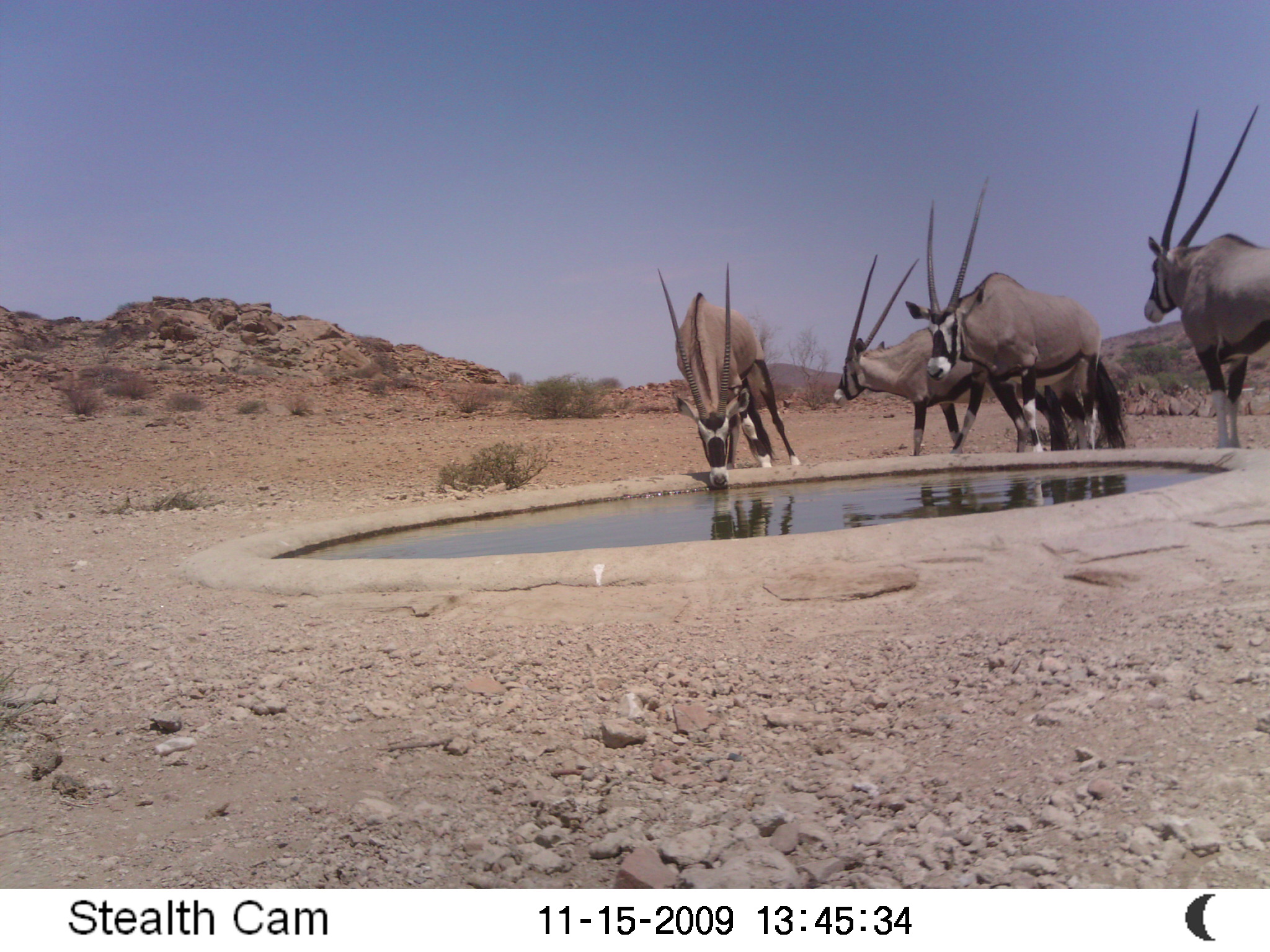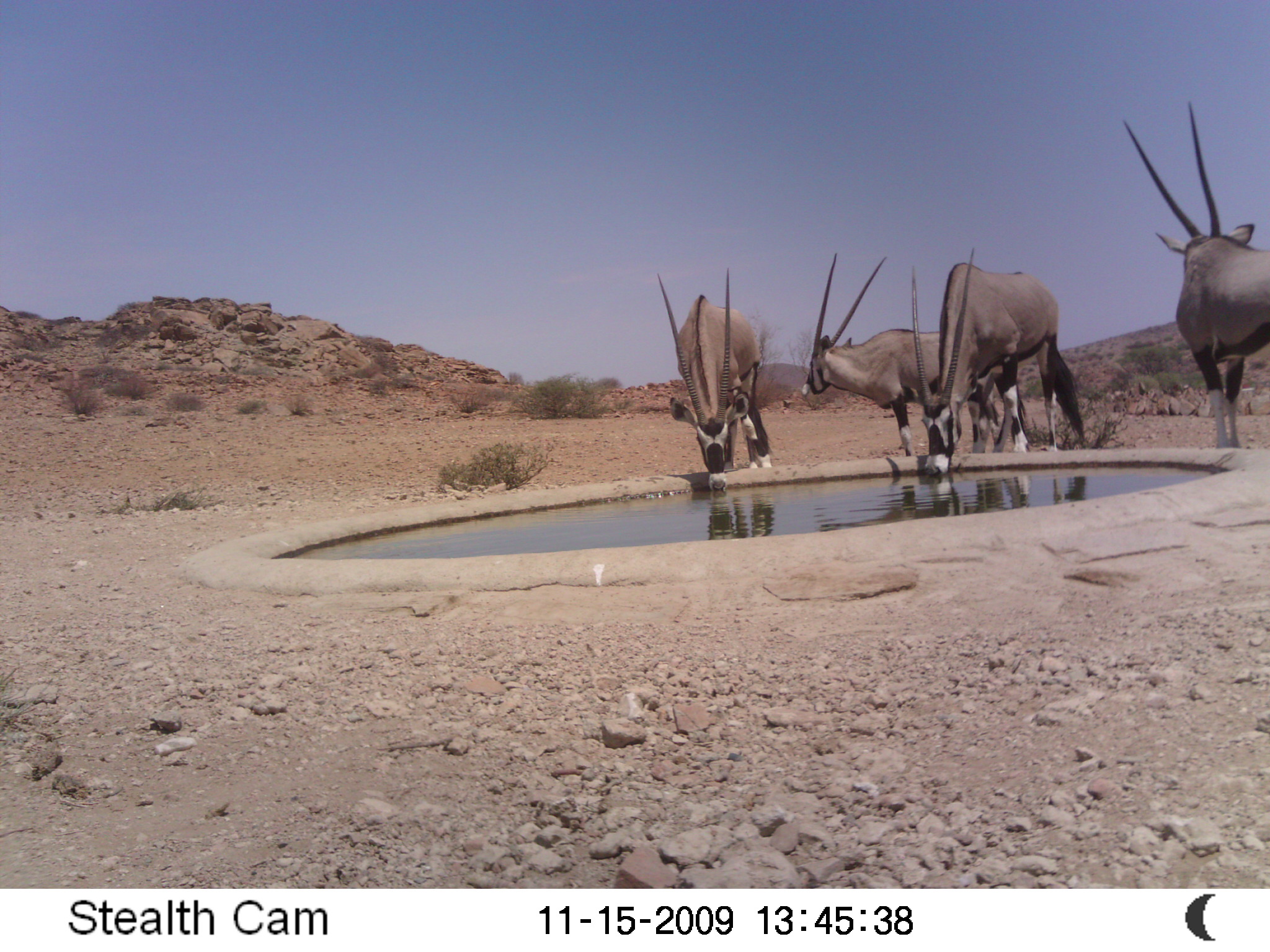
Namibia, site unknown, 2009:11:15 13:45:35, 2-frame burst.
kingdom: Animalia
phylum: Chordata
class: Mammalia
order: Artiodactyla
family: Bovidae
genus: Oryx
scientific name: Oryx gazella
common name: gemsbok